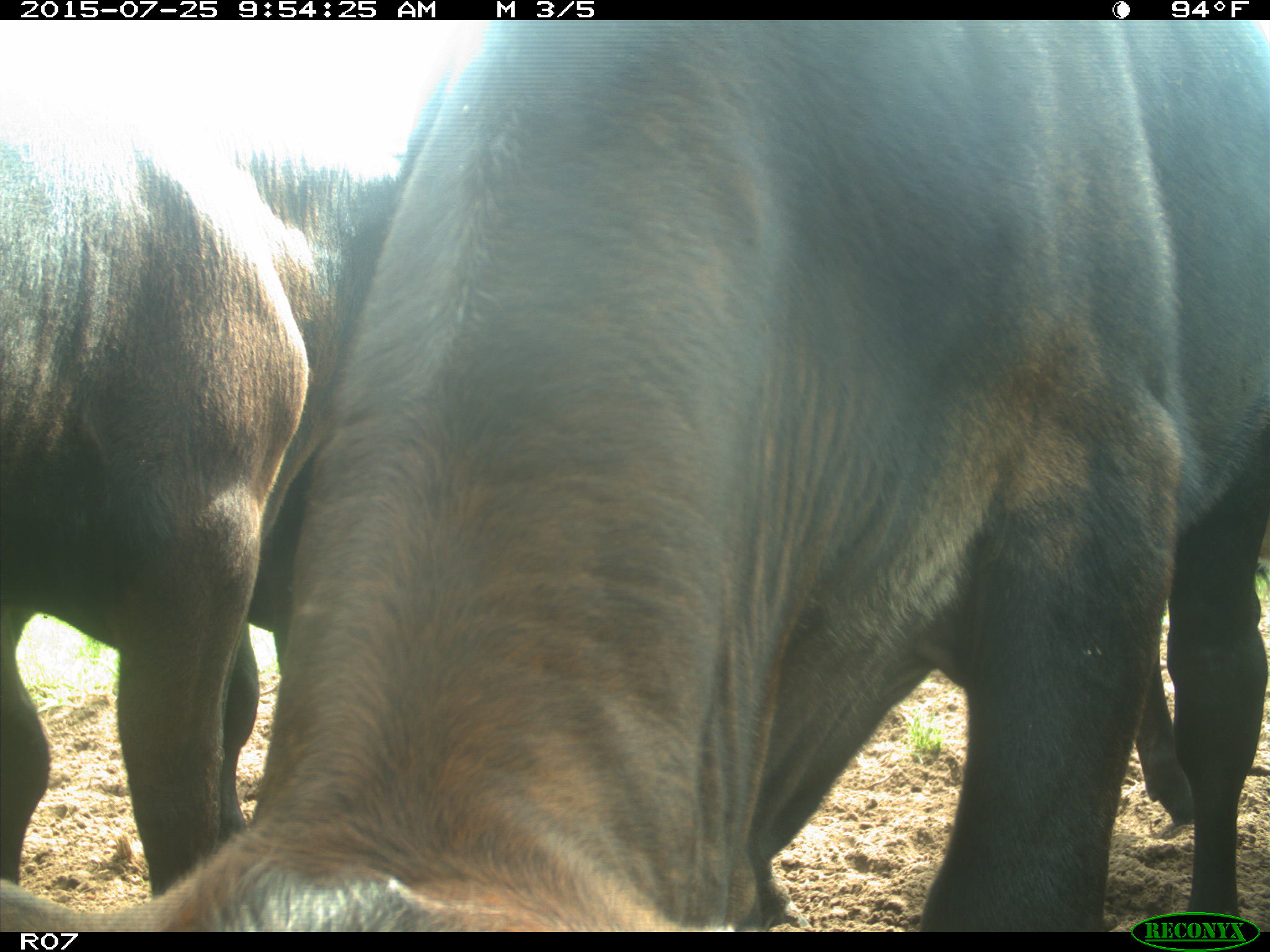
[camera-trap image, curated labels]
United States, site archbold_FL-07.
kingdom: Animalia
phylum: Chordata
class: Mammalia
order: Artiodactyla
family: Bovidae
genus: Bos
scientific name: Bos taurus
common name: domestic cow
Bos taurus (domestic cow).